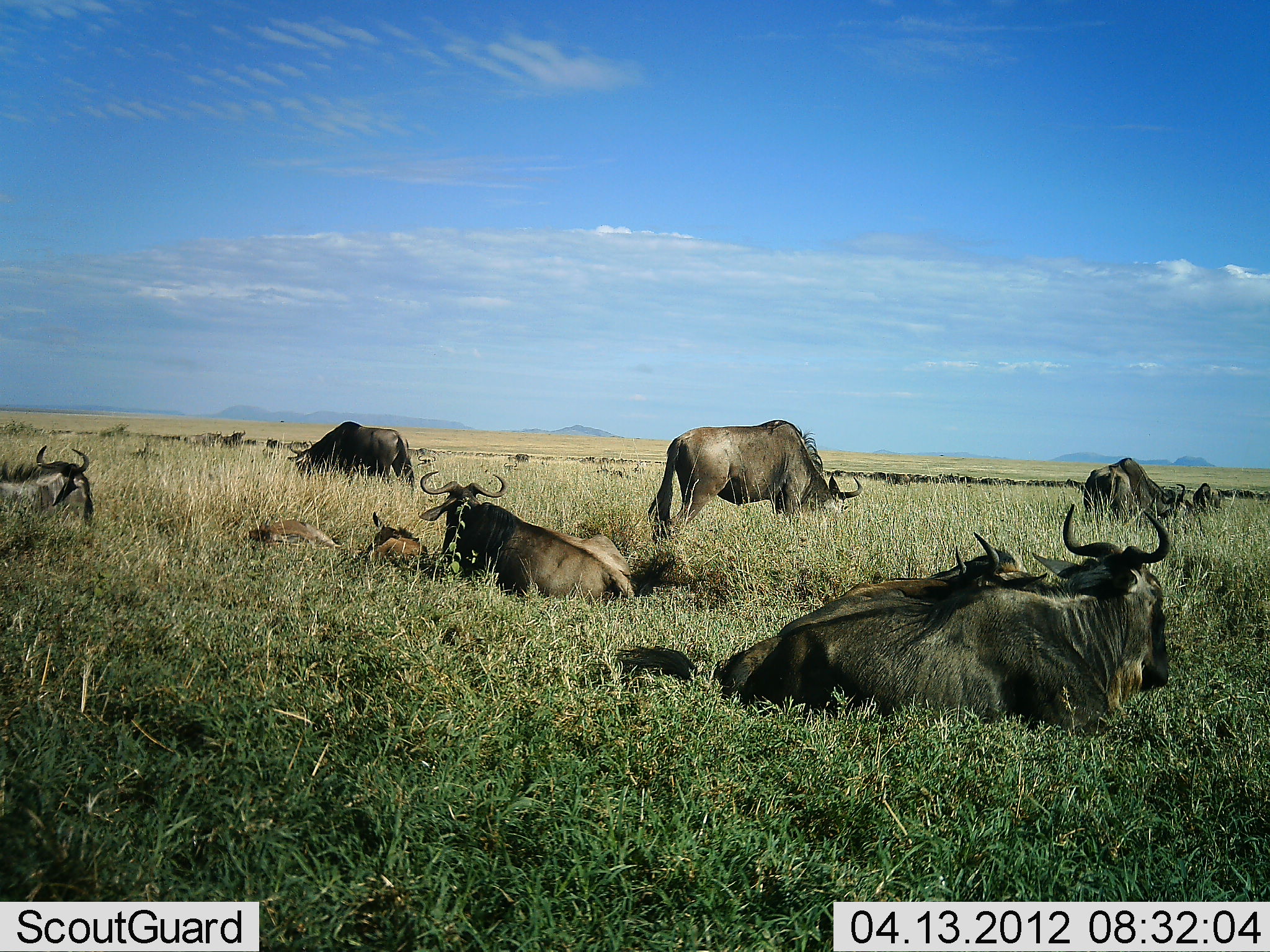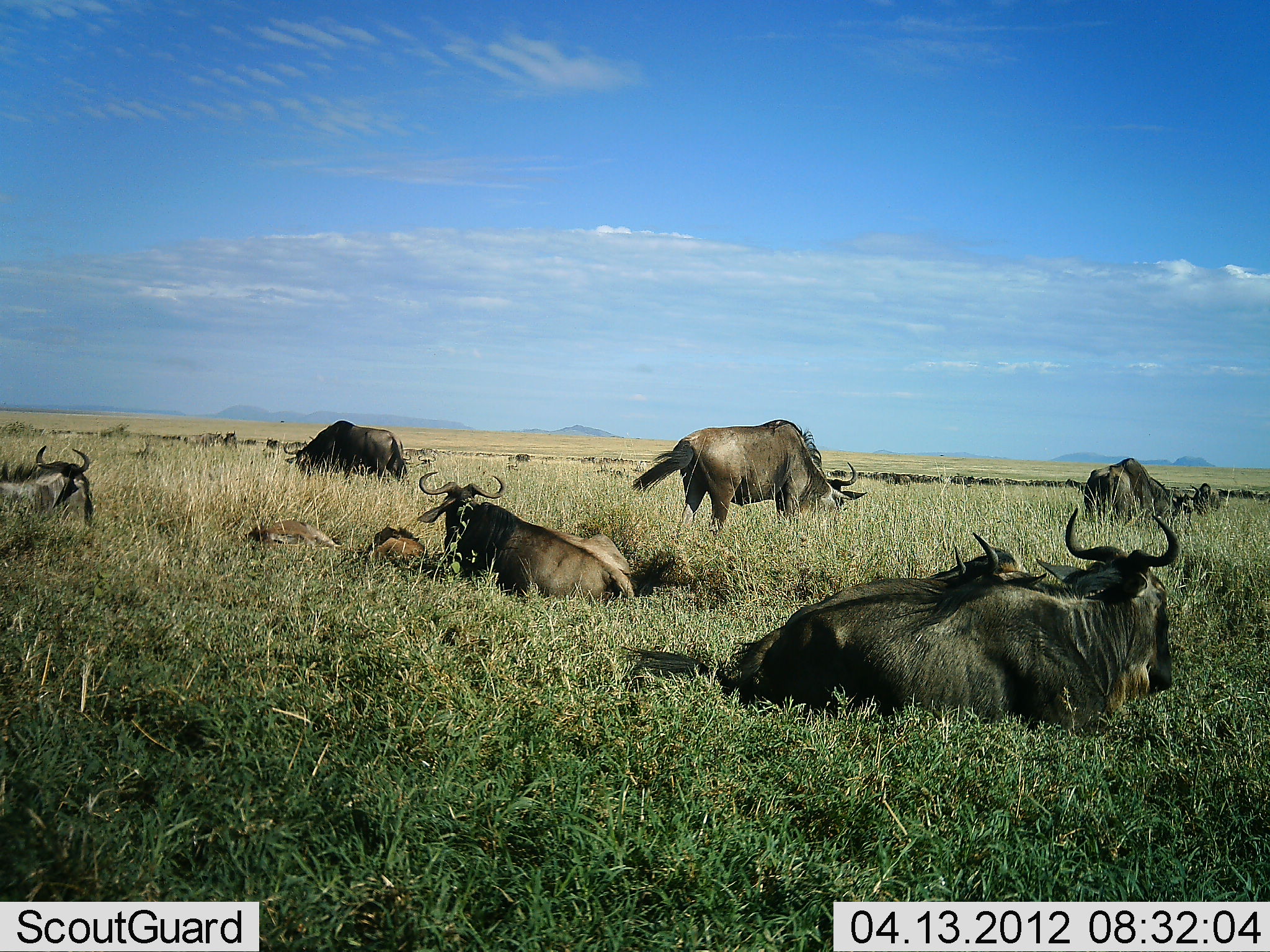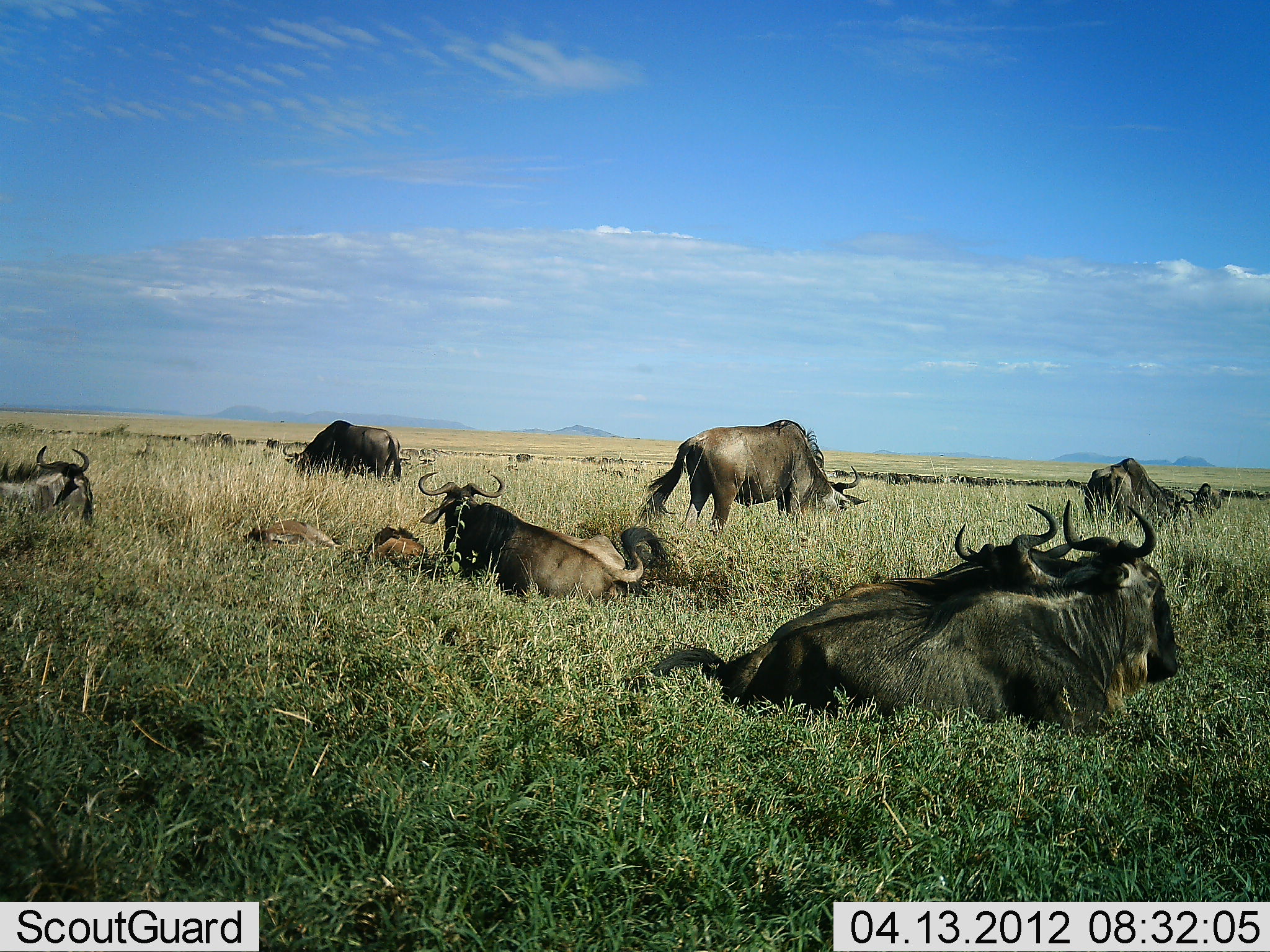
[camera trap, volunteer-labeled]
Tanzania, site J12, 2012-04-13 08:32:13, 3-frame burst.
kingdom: Animalia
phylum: Chordata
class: Mammalia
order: Artiodactyla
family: Bovidae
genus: Connochaetes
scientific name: Connochaetes taurinus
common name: blue wildebeest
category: wildebeest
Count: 9.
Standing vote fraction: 44%.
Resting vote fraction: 100%.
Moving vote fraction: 8%.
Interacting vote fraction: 0%.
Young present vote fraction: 52%.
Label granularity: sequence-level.